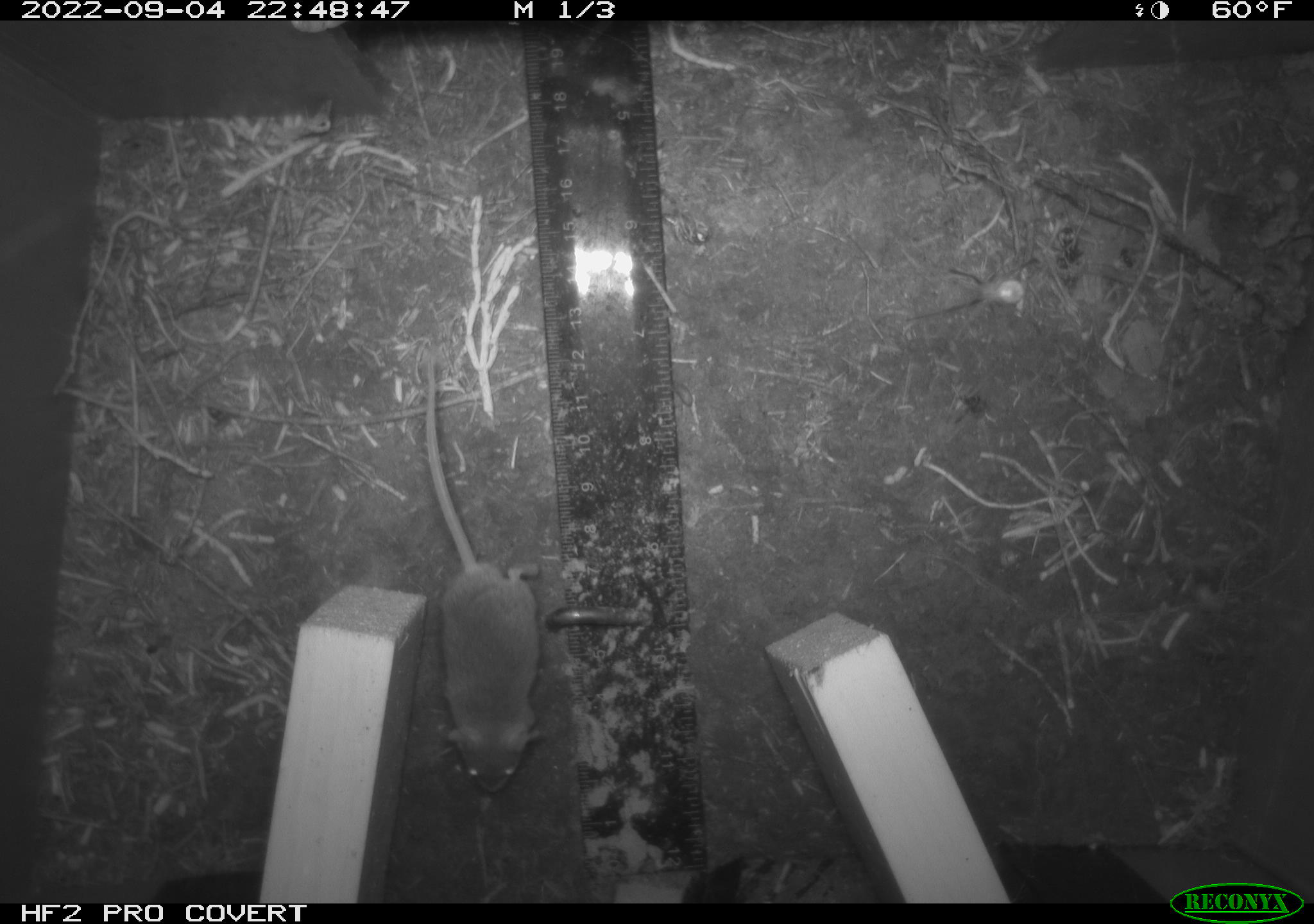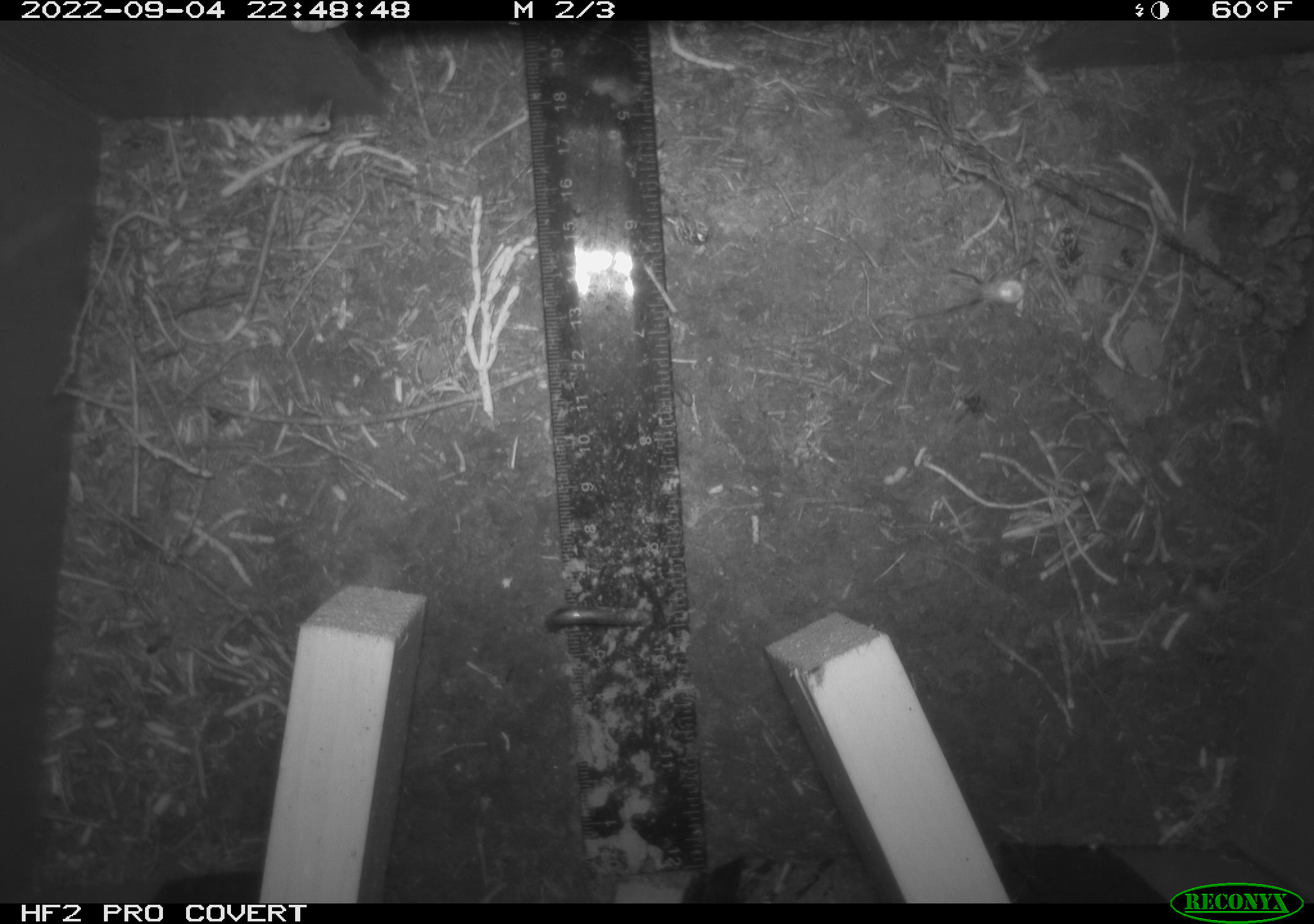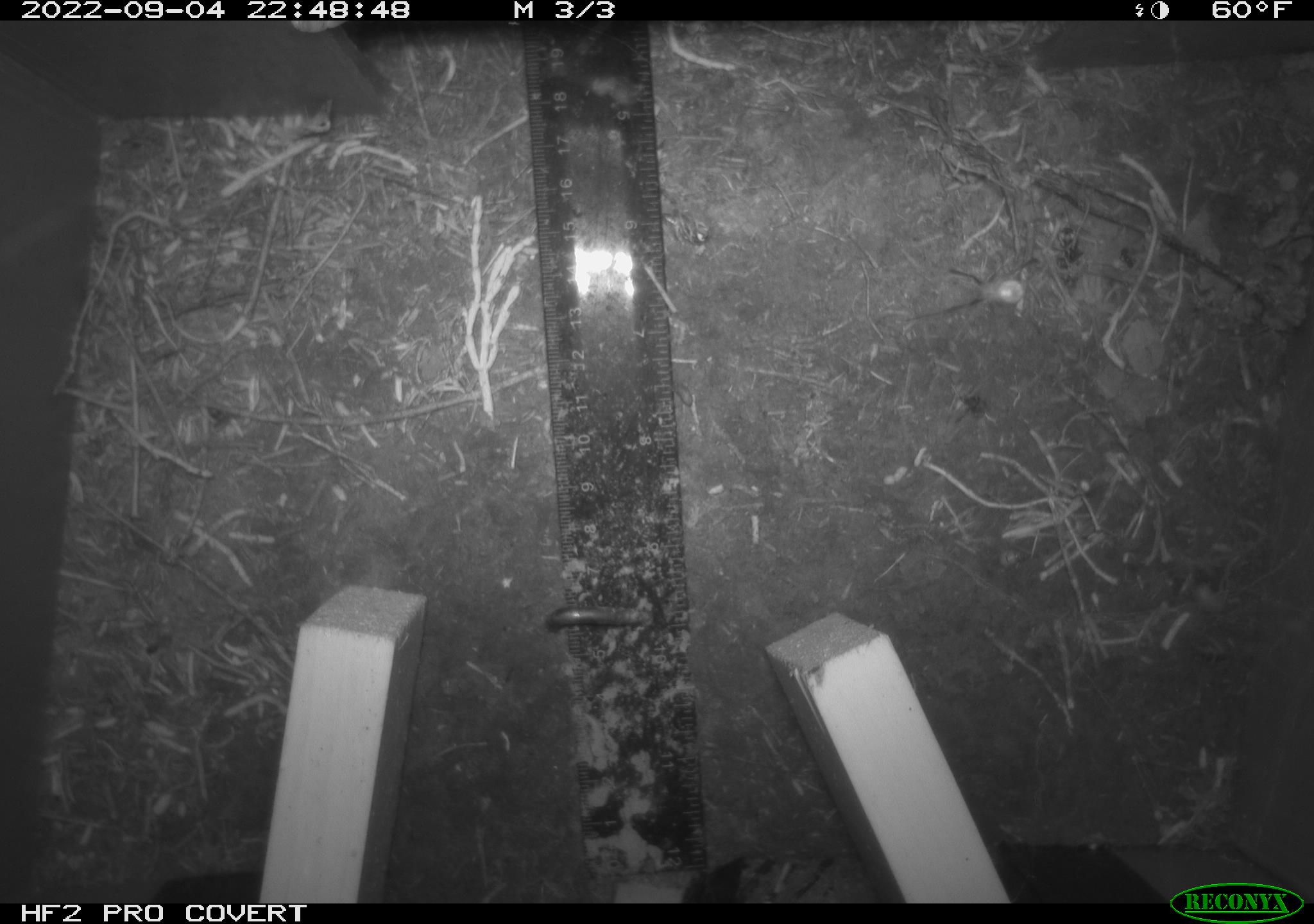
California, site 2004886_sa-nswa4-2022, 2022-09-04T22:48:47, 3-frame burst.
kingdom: Animalia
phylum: Chordata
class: Mammalia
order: Rodentia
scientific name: Rodentia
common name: rodent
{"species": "rodent (Rodentia)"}